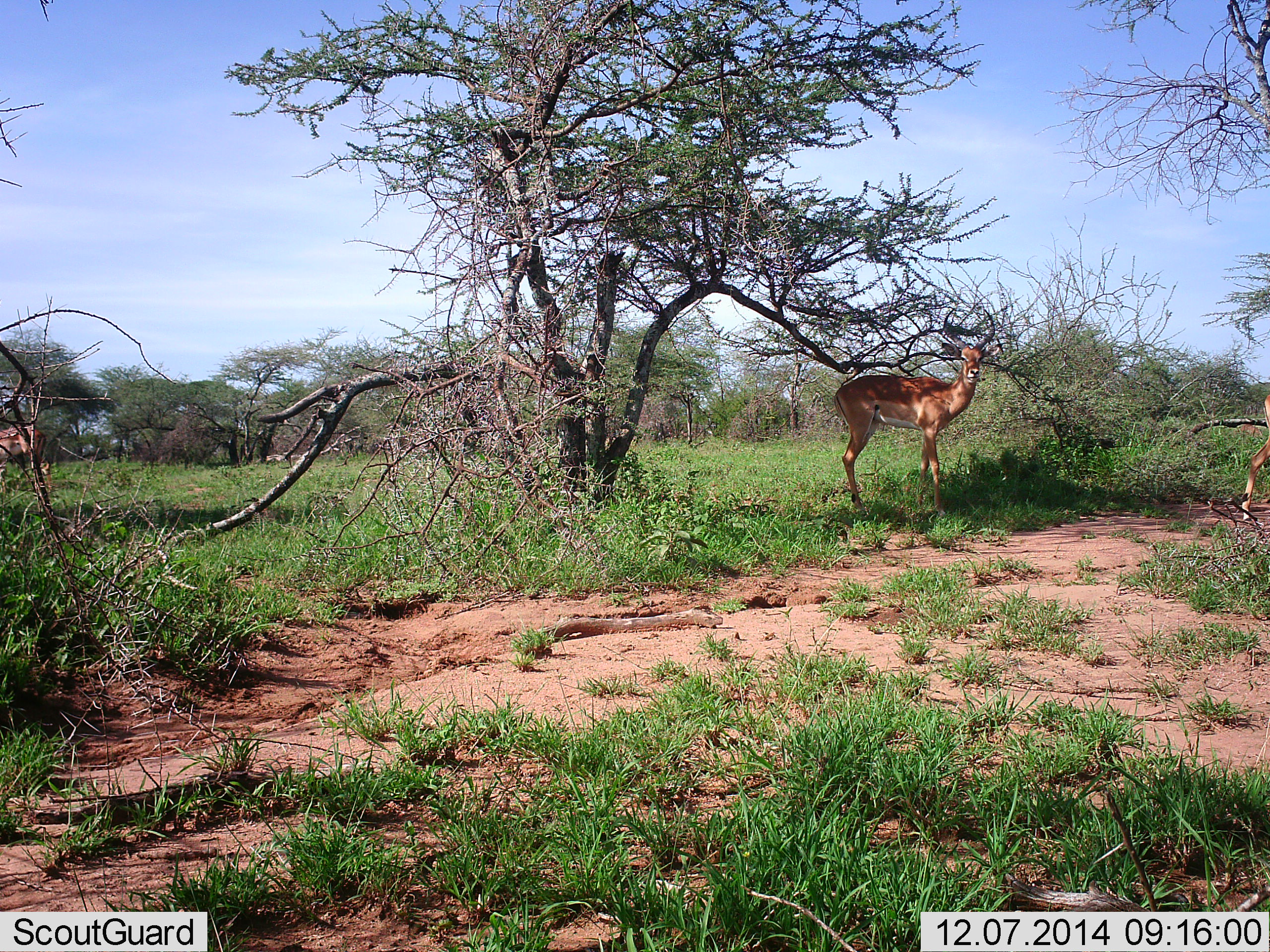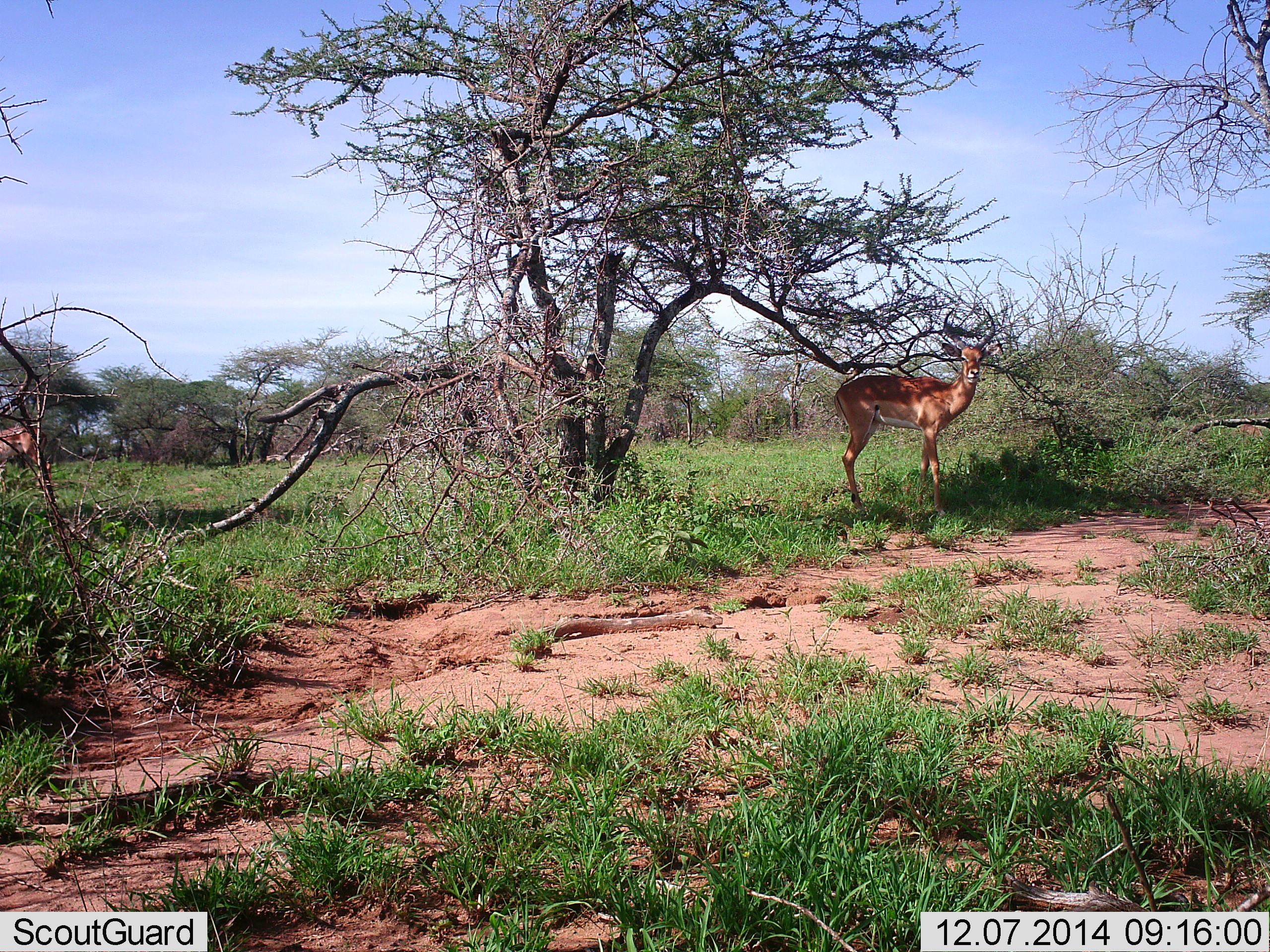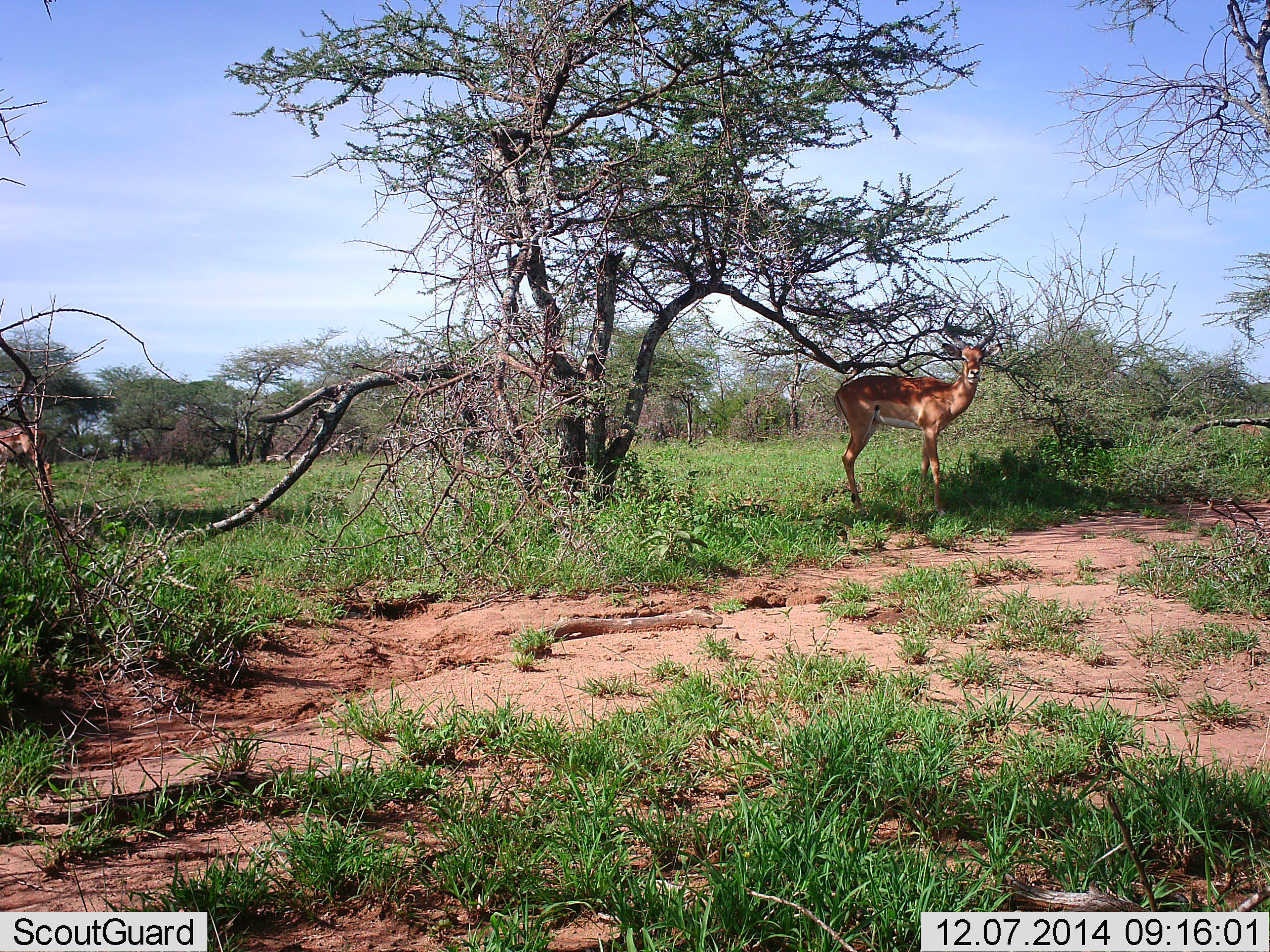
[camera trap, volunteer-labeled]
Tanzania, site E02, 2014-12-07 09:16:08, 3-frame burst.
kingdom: Animalia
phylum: Chordata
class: Mammalia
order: Artiodactyla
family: Bovidae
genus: Aepyceros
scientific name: Aepyceros melampus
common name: impala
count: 2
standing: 100%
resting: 0%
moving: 40%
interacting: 0%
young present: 0%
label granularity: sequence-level